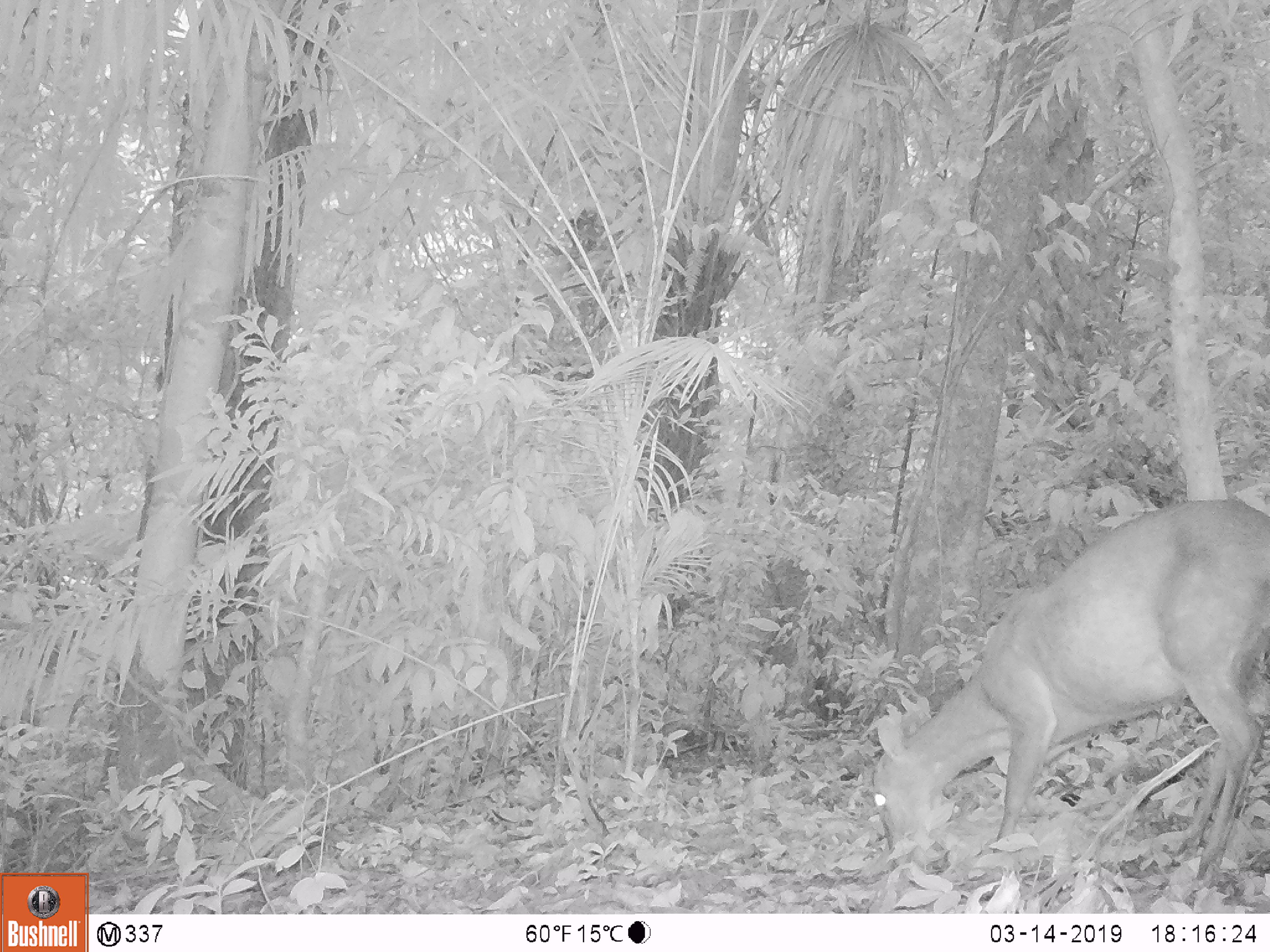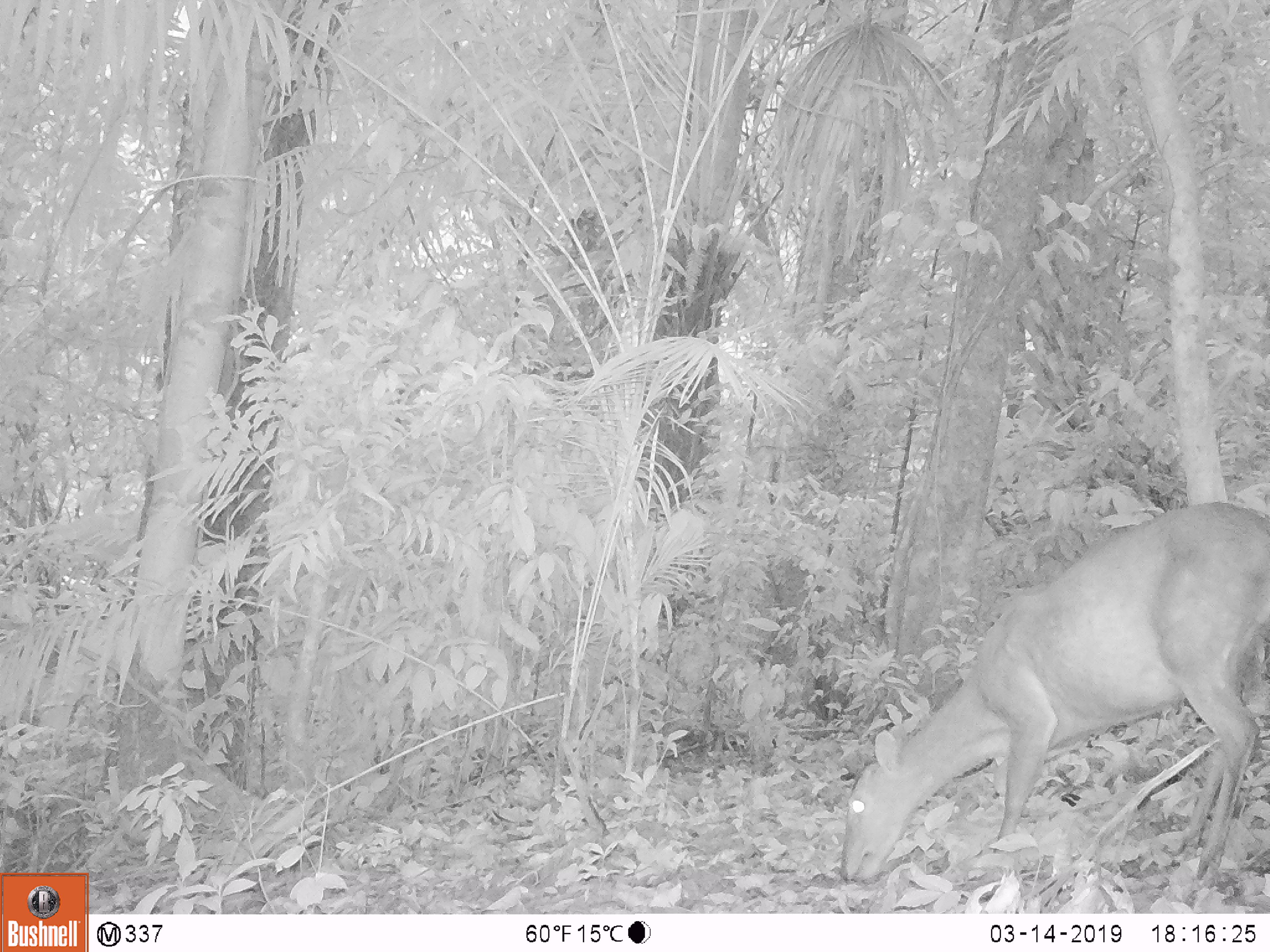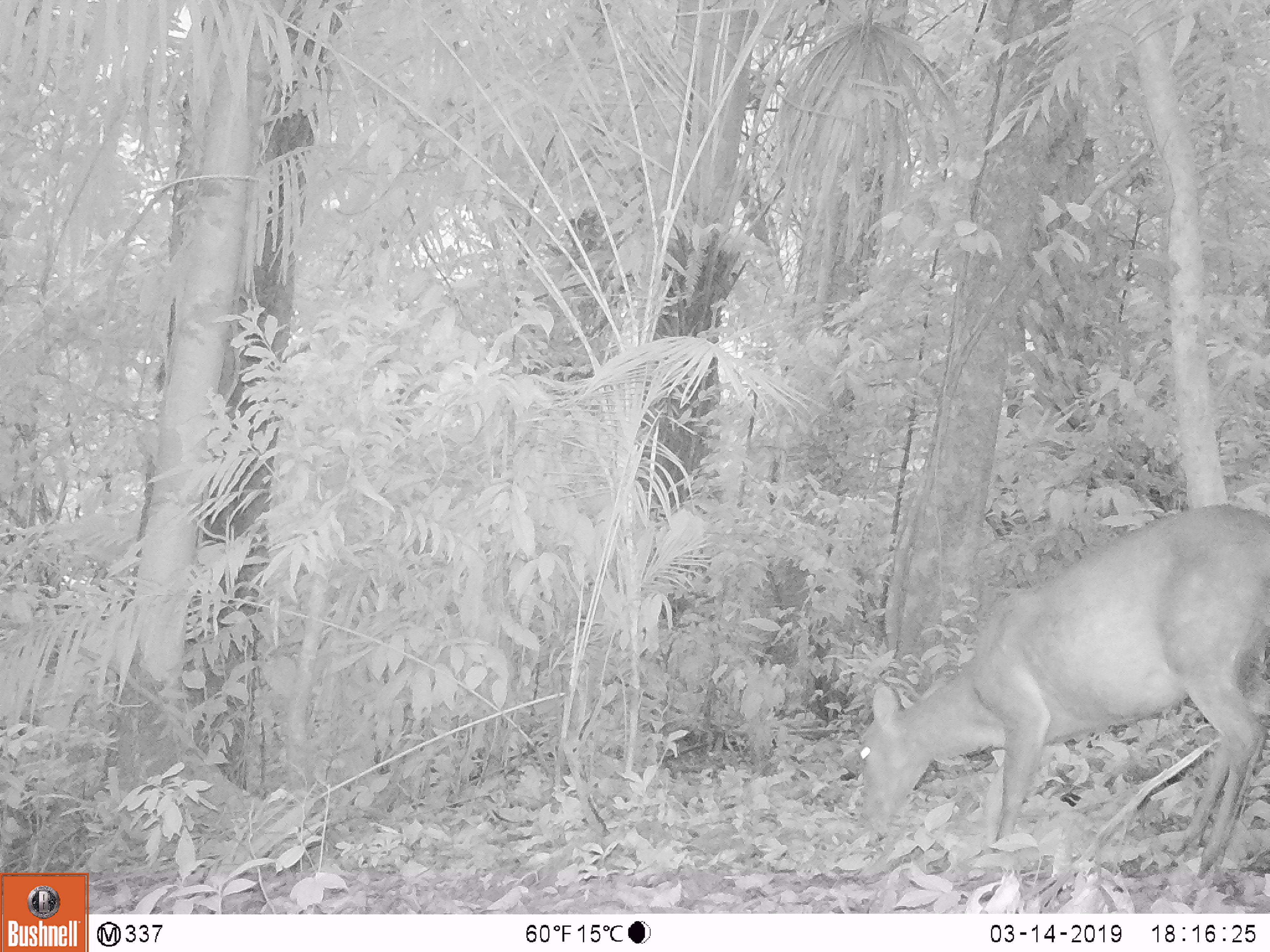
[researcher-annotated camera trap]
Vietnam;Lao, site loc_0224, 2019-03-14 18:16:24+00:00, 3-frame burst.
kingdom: Animalia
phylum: Chordata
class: Mammalia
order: Artiodactyla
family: Cervidae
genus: Muntiacus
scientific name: Muntiacus vuquangensis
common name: large-antlered muntjac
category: large antlered muntjac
Large antlered muntjac (large-antlered muntjac) (Muntiacus vuquangensis). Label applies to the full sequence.